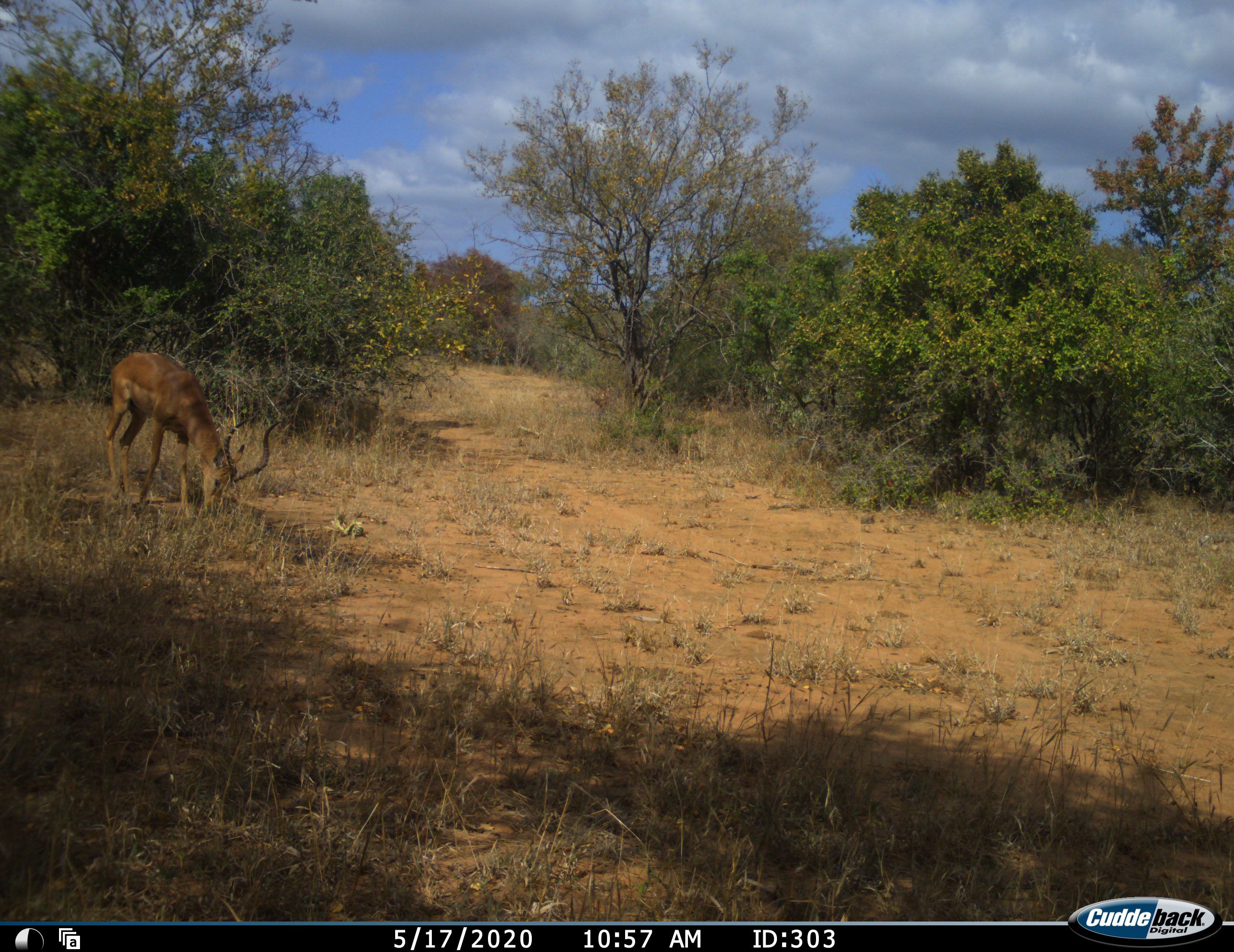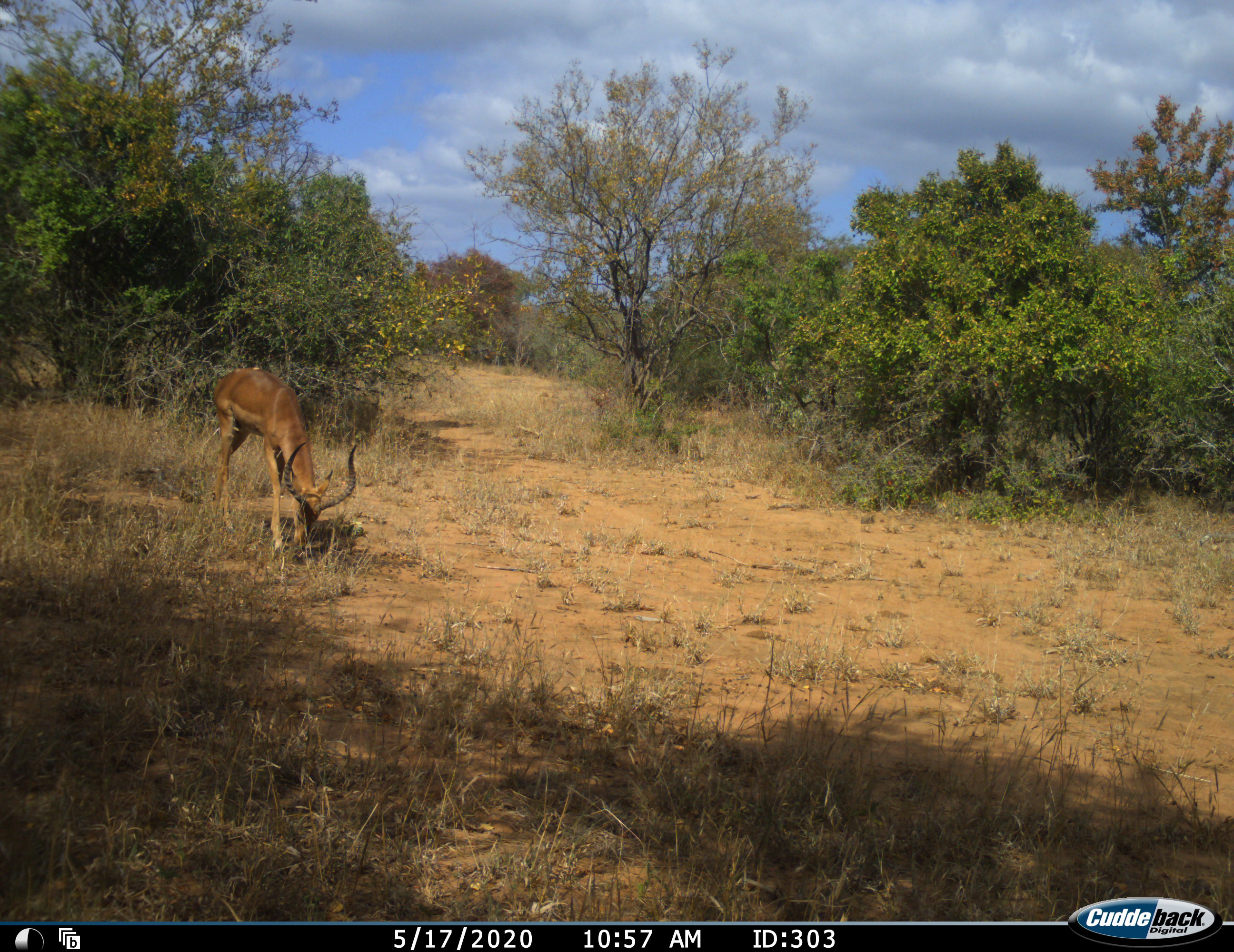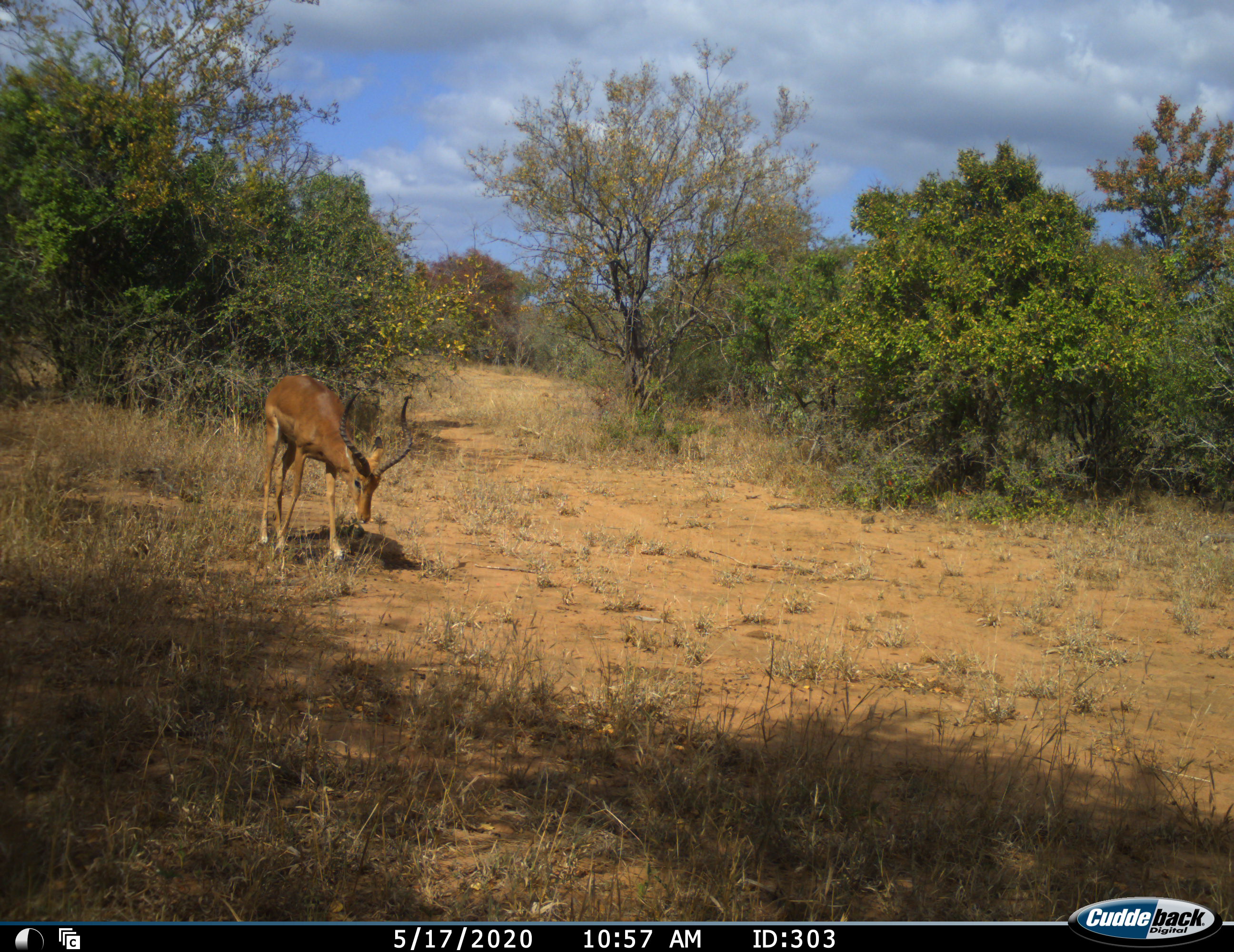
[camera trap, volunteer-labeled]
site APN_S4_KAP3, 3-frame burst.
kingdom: Animalia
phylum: Chordata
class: Mammalia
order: Artiodactyla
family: Bovidae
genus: Aepyceros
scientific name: Aepyceros melampus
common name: impala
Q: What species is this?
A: Impala (Aepyceros melampus).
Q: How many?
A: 1.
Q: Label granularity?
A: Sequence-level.